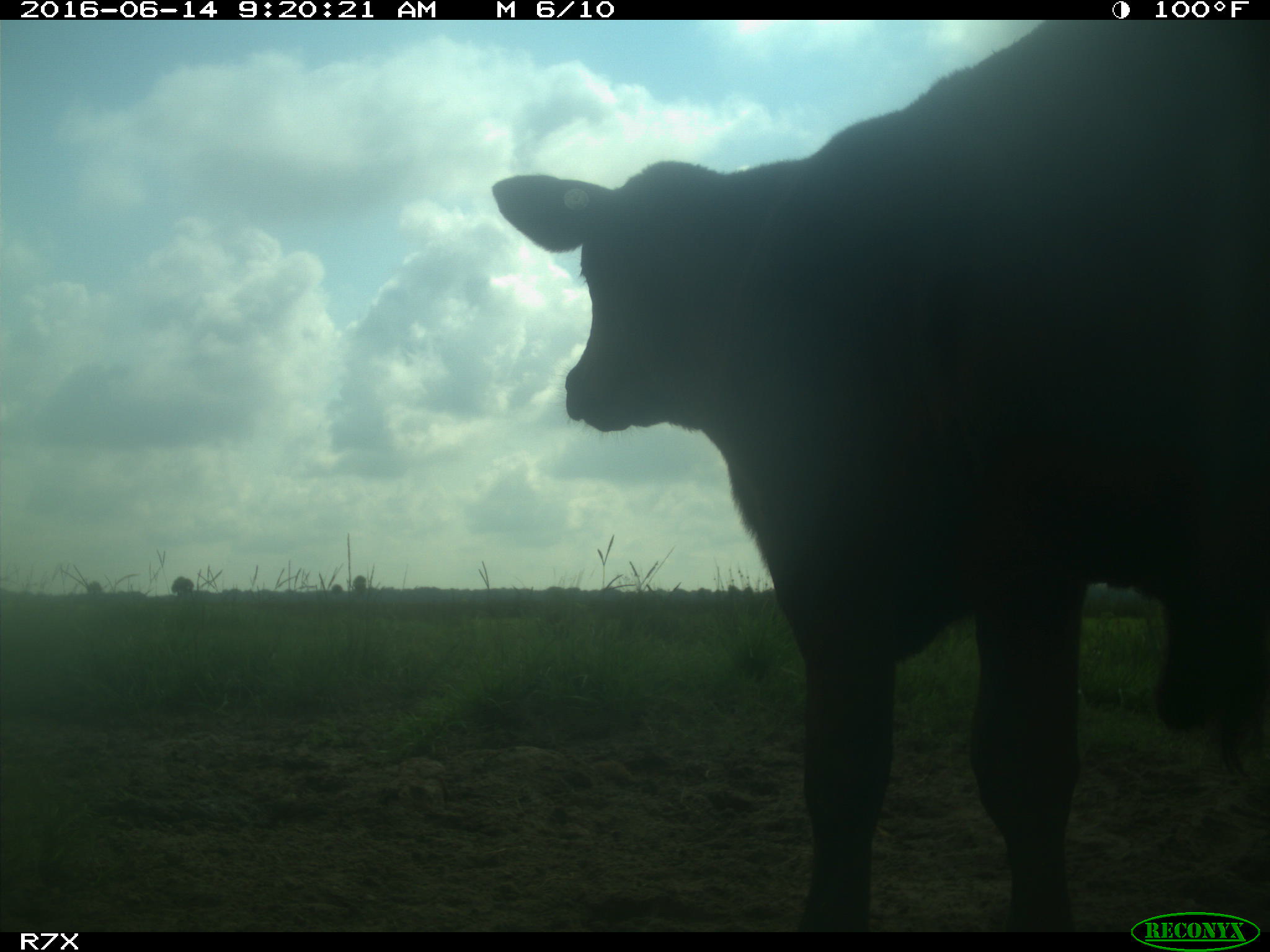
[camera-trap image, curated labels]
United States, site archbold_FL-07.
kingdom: Animalia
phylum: Chordata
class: Mammalia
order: Artiodactyla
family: Bovidae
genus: Bos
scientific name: Bos taurus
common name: domestic cow